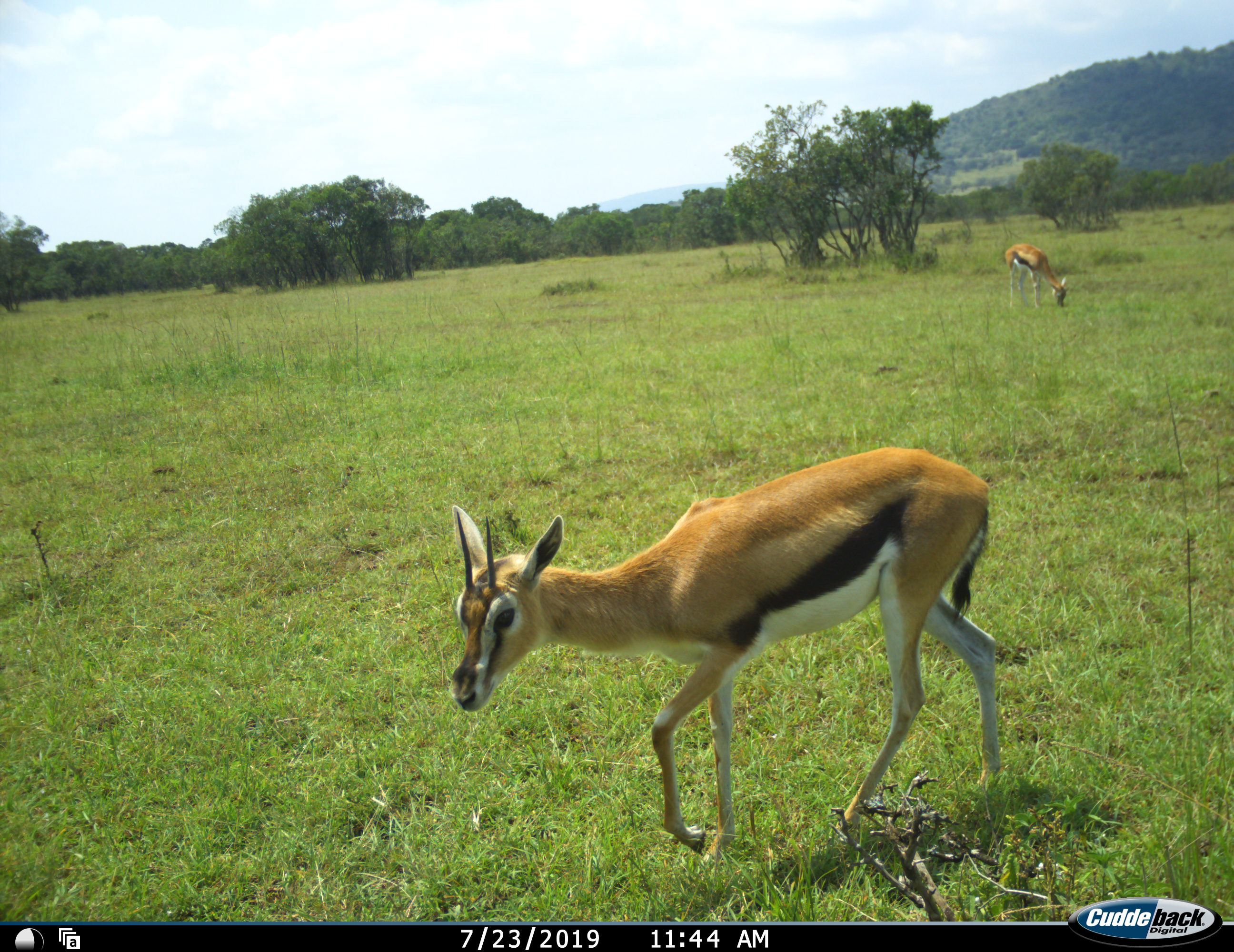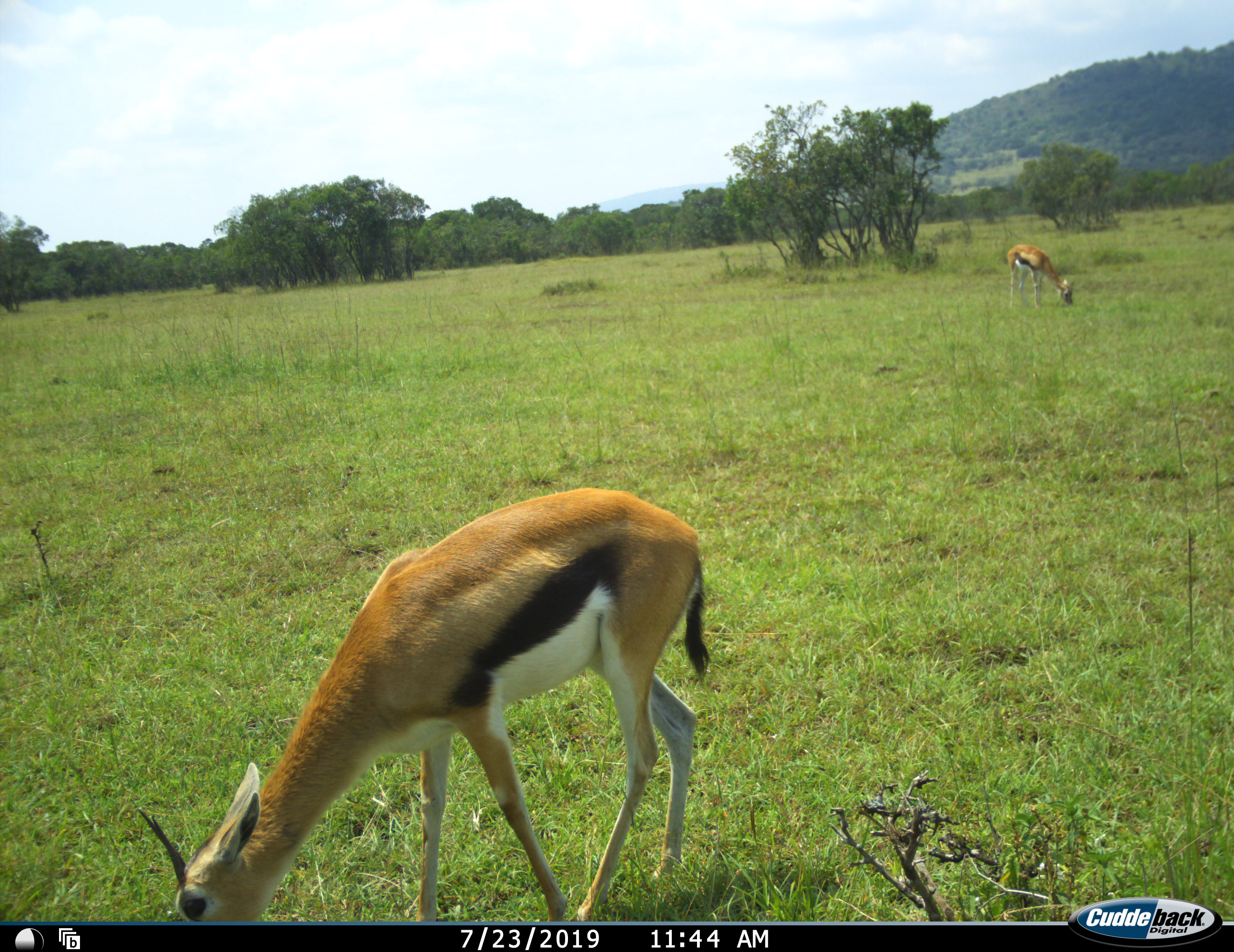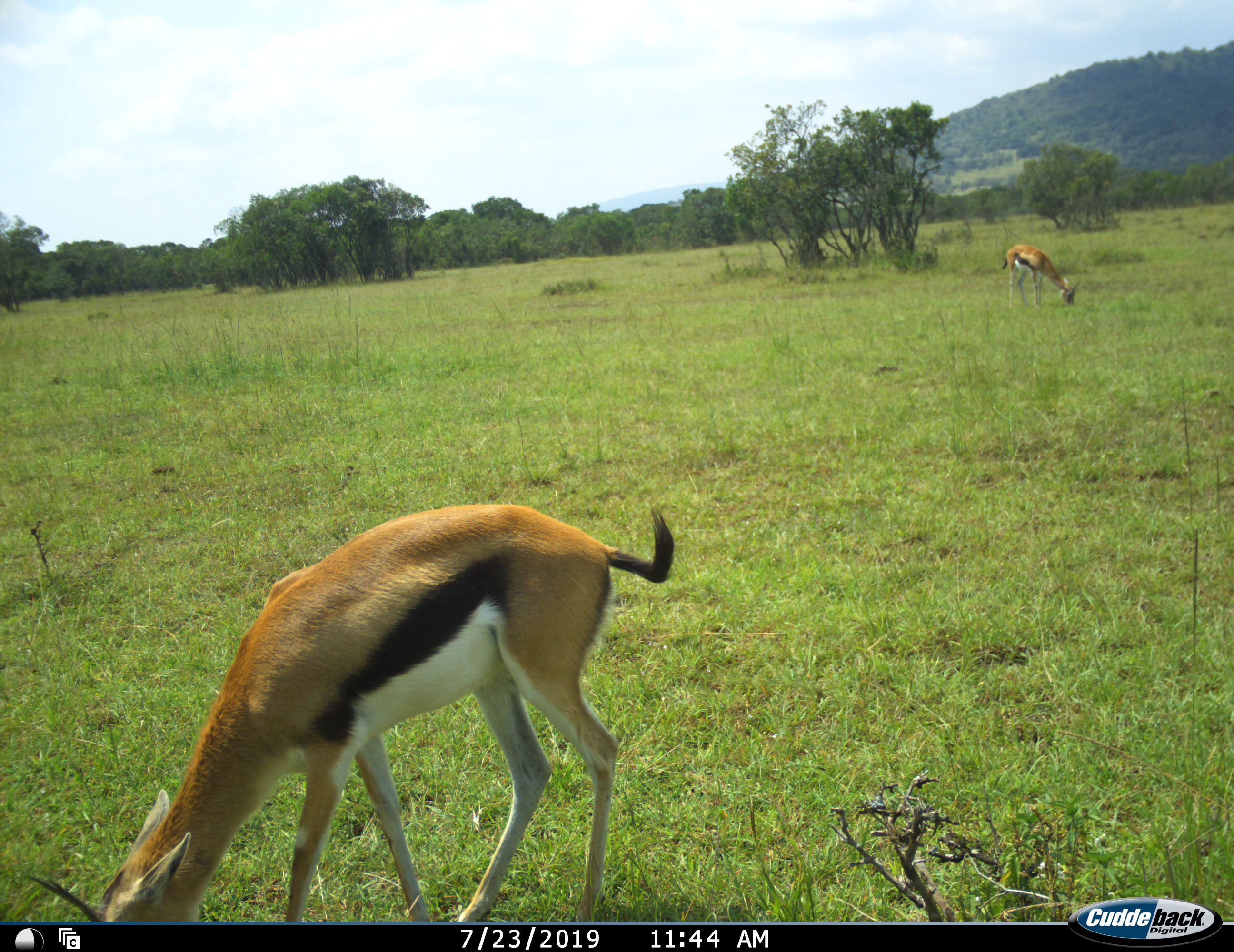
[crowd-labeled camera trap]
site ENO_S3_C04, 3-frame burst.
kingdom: Animalia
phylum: Chordata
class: Mammalia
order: Artiodactyla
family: Bovidae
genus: Eudorcas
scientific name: Eudorcas thomsonii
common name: thomson's gazelle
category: gazellethomsons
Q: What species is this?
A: Gazellethomsons (thomson's gazelle) (Eudorcas thomsonii).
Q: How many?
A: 2.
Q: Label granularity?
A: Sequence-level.